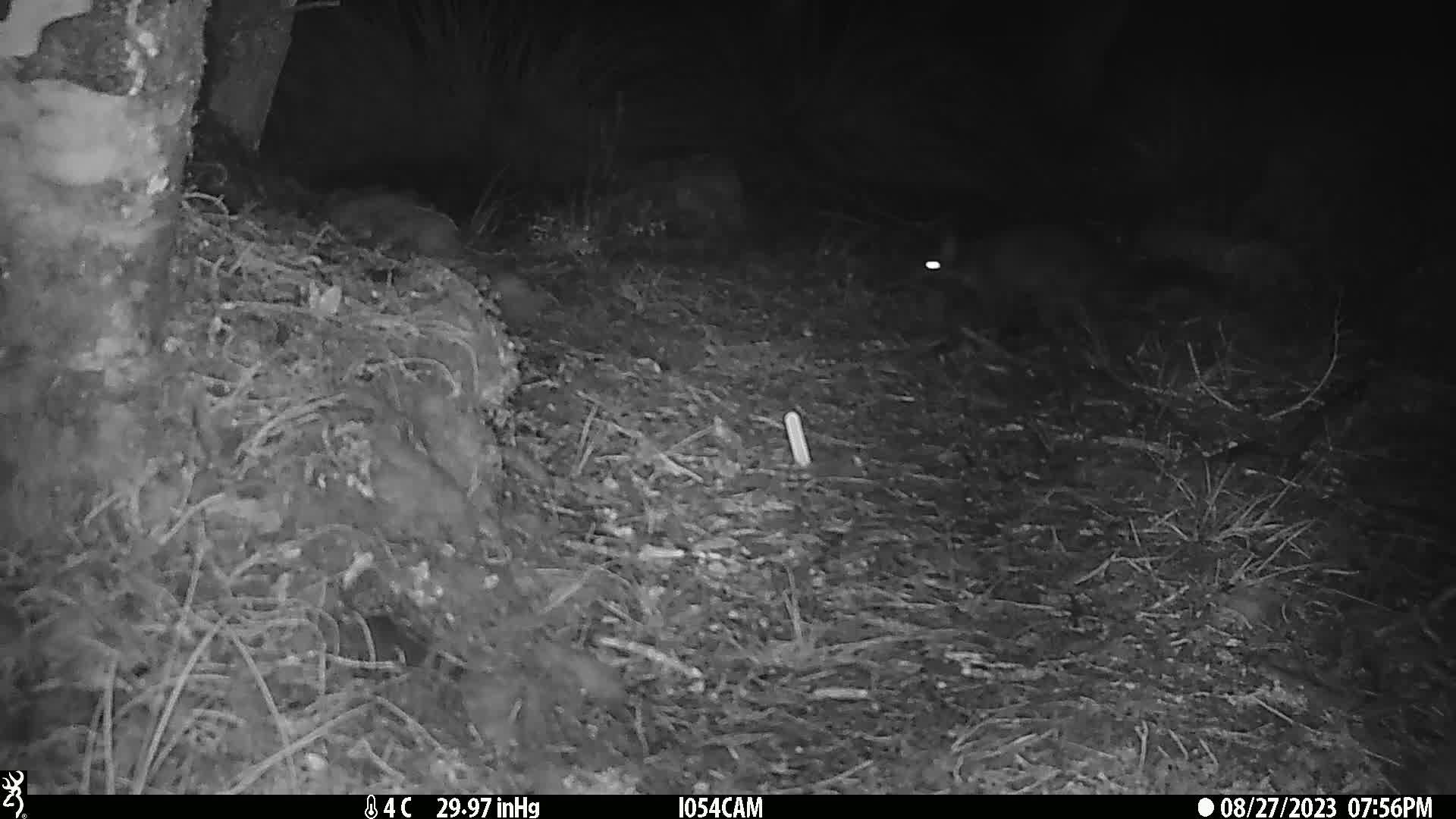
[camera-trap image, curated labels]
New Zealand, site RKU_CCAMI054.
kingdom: Animalia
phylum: Chordata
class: Mammalia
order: Diprotodontia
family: Phalangeridae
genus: Trichosurus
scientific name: Trichosurus vulpecula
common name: common brushtail possum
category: possum